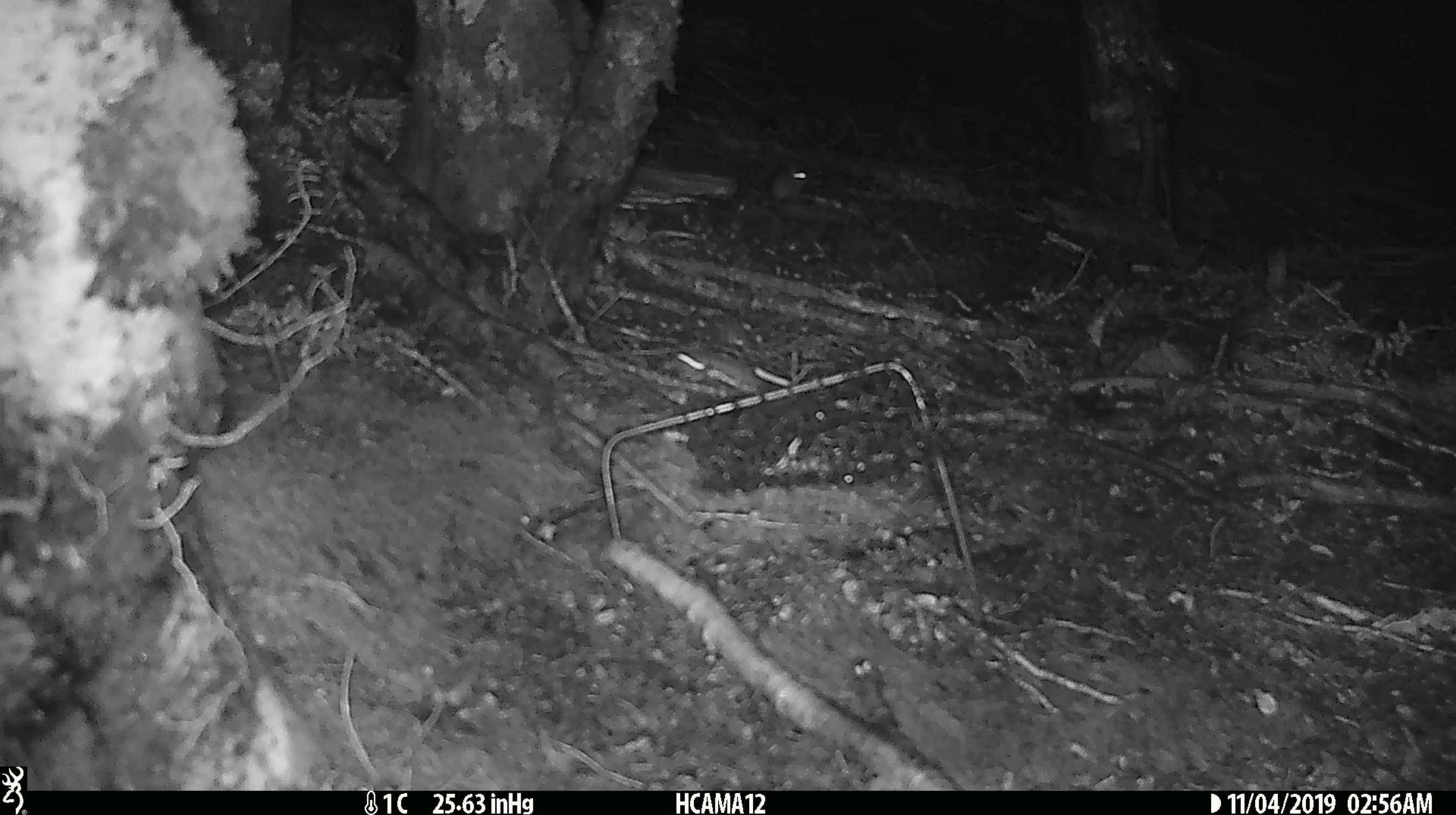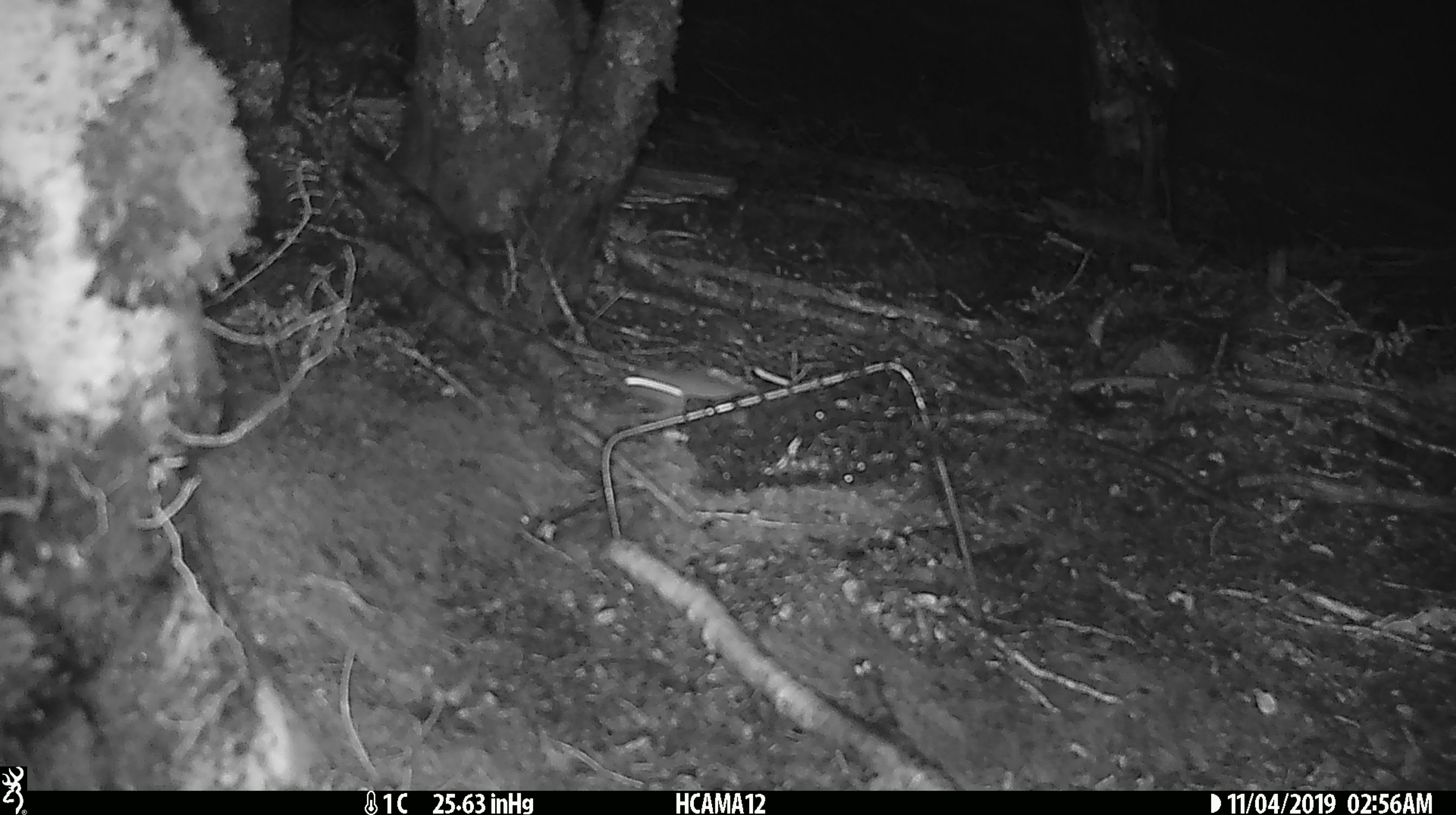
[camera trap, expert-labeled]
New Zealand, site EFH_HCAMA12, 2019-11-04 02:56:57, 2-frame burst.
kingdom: Animalia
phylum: Chordata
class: Mammalia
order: Rodentia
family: Muridae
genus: Mus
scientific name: Mus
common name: mouse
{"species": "mouse (Mus)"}